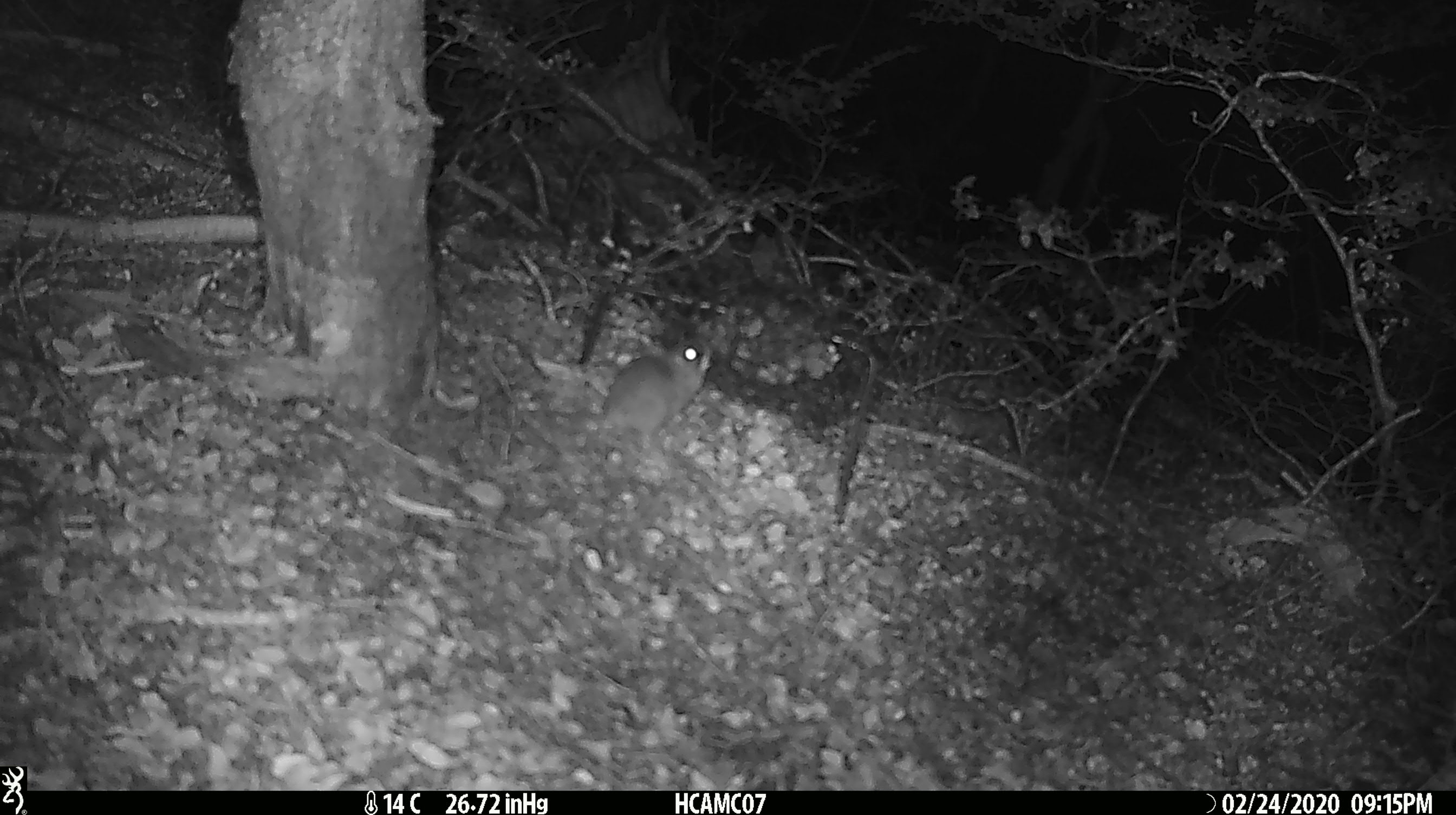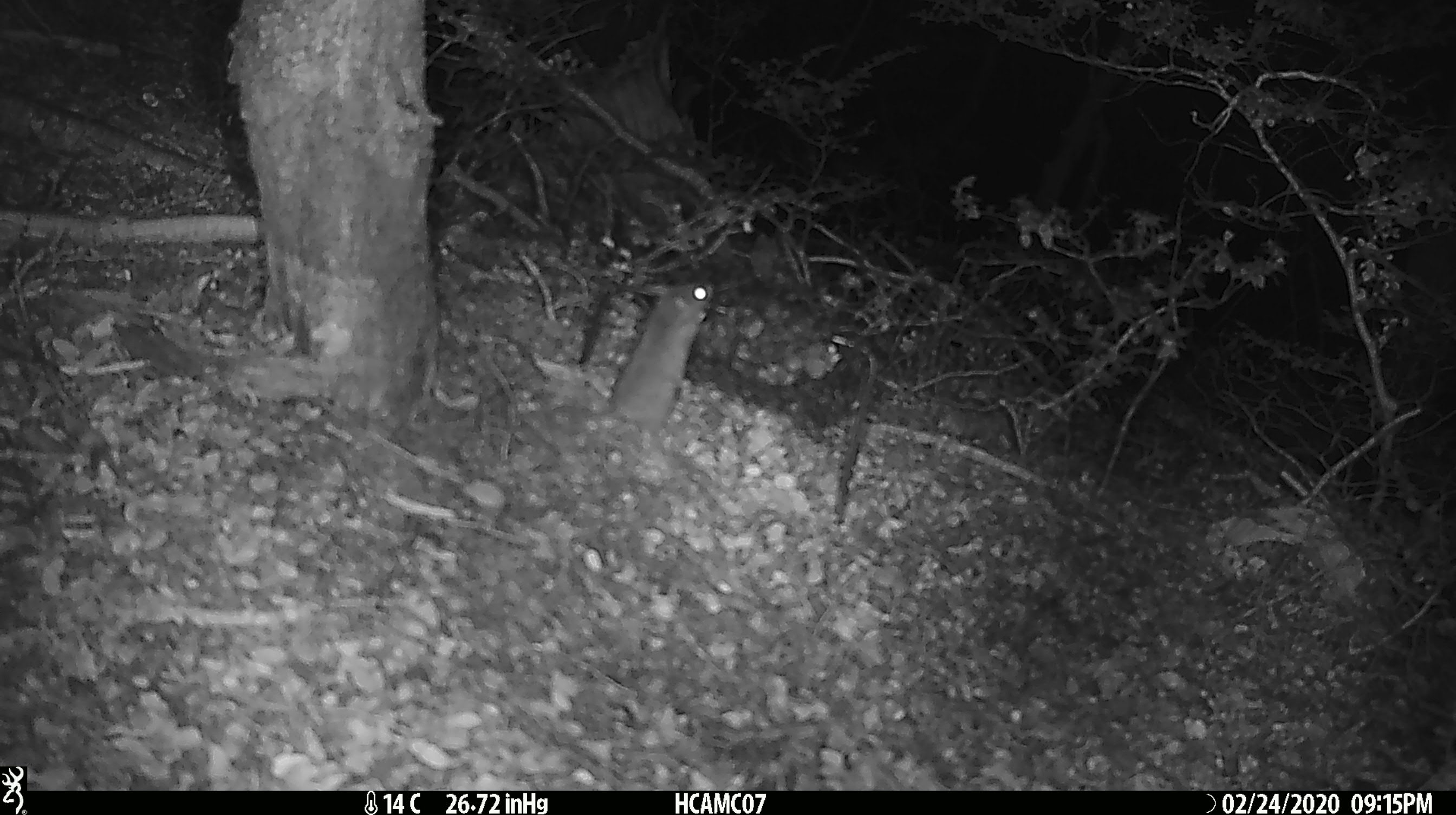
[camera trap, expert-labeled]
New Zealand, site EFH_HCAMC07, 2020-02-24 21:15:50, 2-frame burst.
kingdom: Animalia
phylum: Chordata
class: Mammalia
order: Rodentia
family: Muridae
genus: Mus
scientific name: Mus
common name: mouse